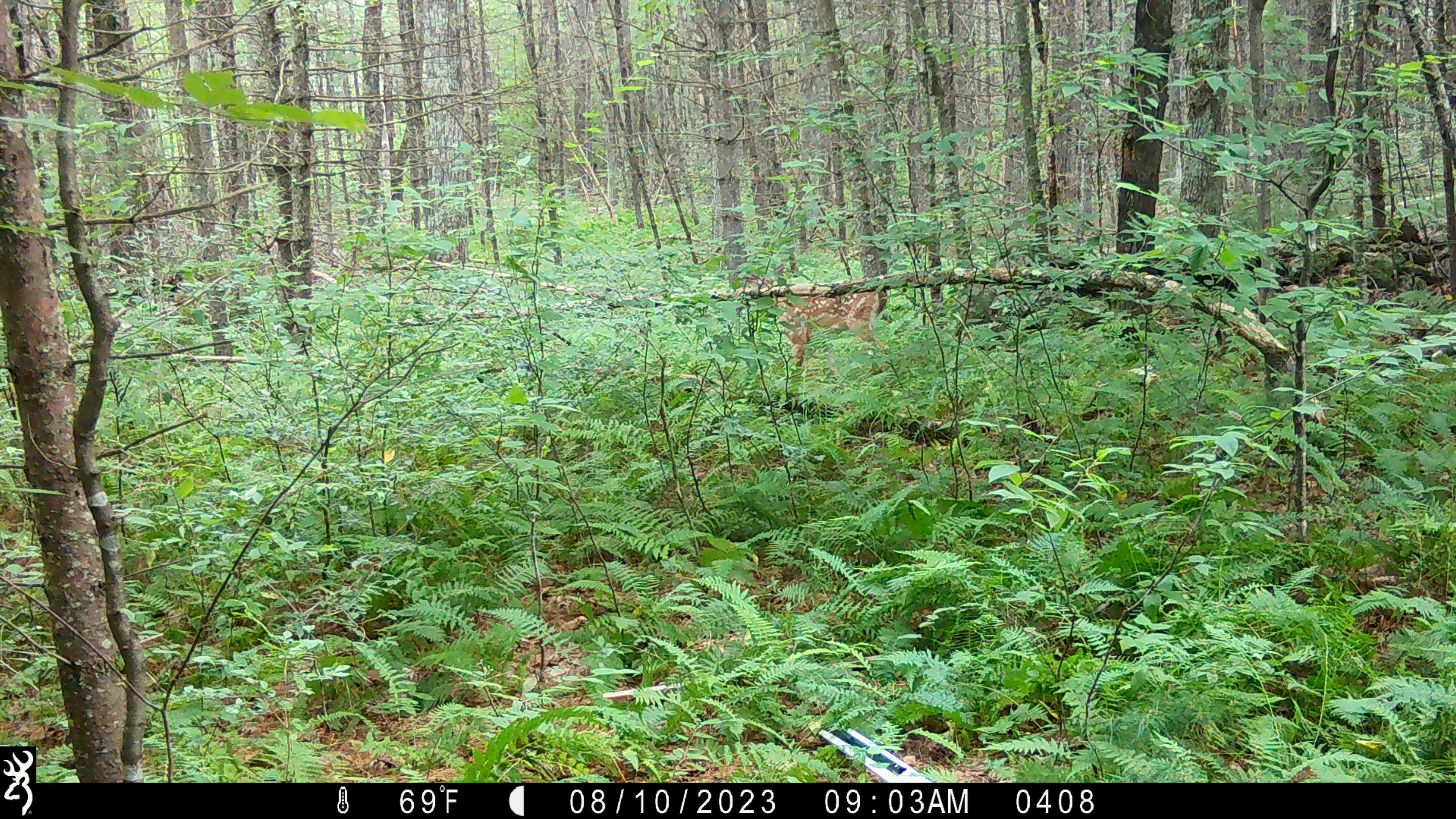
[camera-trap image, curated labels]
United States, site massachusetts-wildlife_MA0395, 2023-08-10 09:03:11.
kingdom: Animalia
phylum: Chordata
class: Mammalia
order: Artiodactyla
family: Cervidae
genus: Odocoileus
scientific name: Odocoileus virginianus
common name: white-tailed deer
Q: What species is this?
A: White-tailed deer (Odocoileus virginianus).